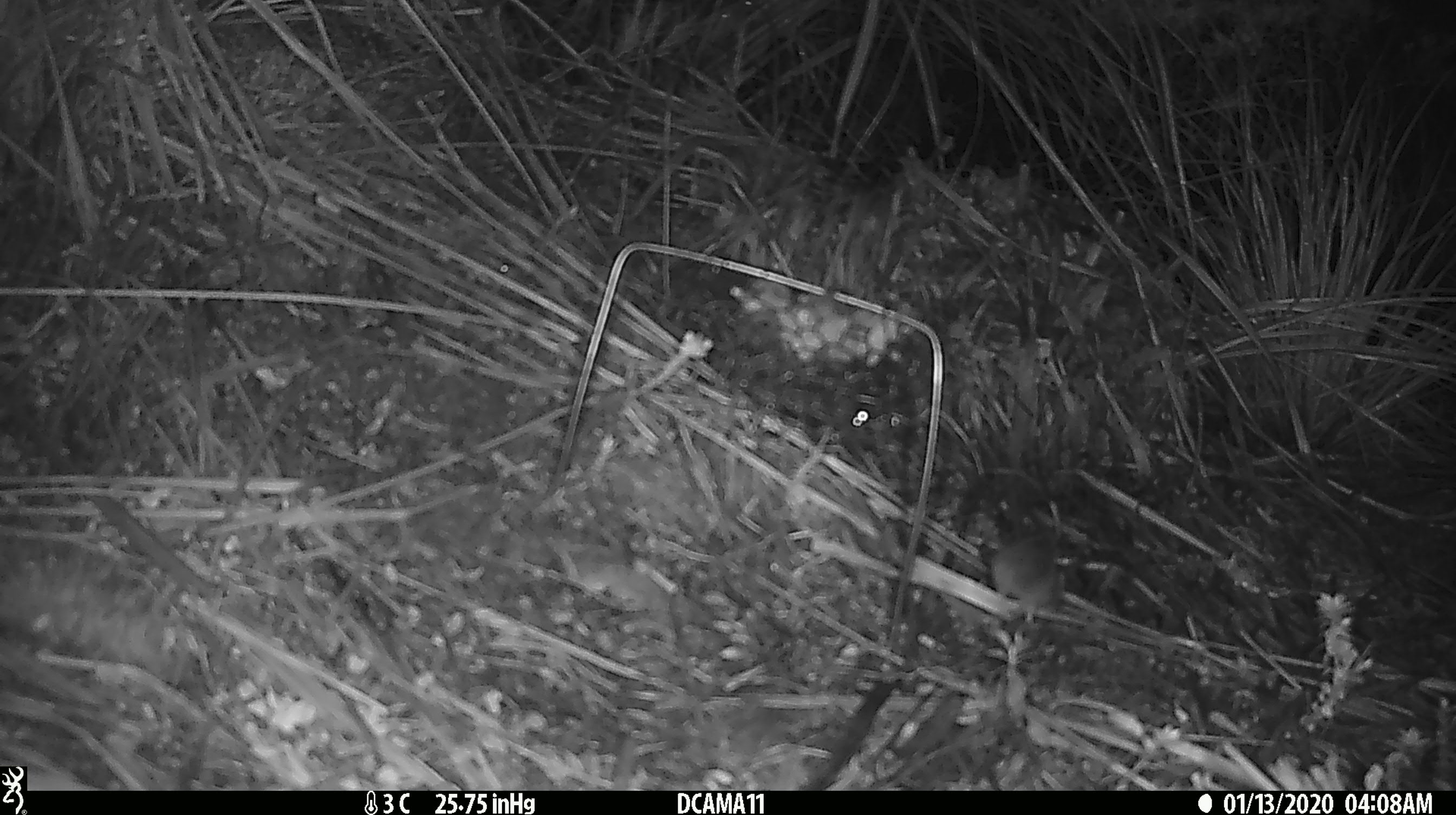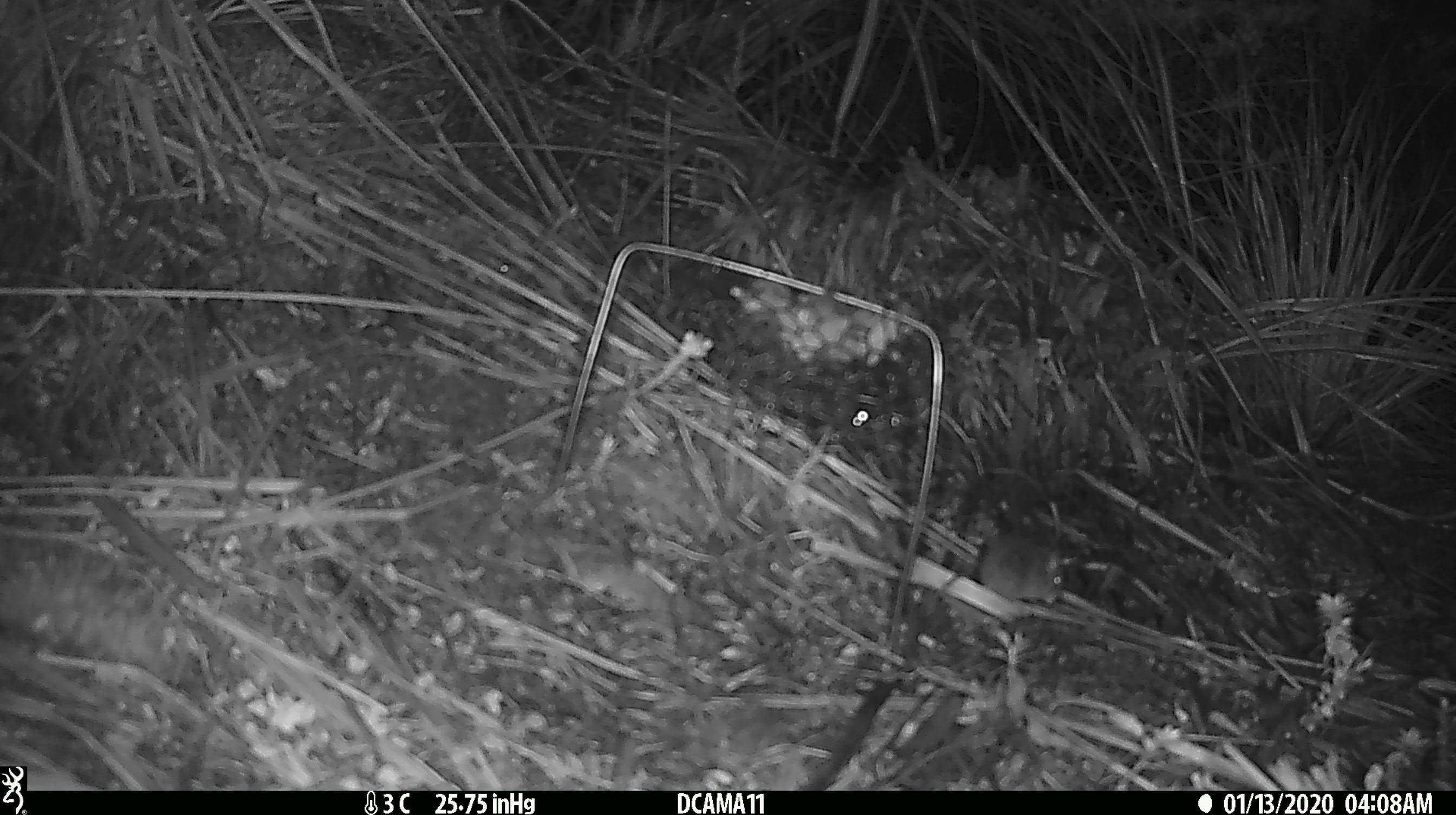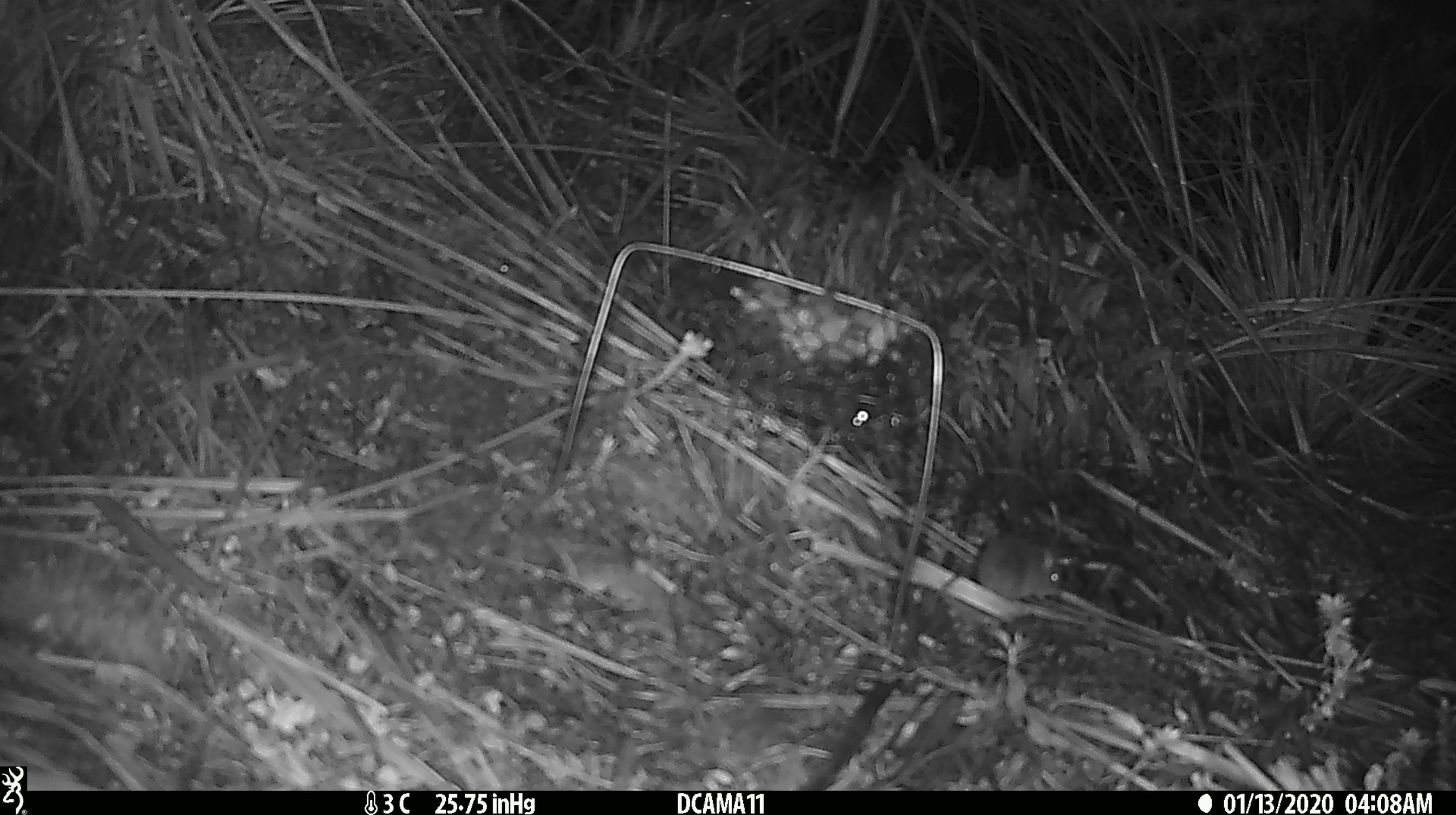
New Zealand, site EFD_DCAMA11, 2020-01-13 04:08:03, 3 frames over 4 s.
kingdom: Animalia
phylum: Chordata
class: Mammalia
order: Rodentia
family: Muridae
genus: Mus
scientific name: Mus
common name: mouse